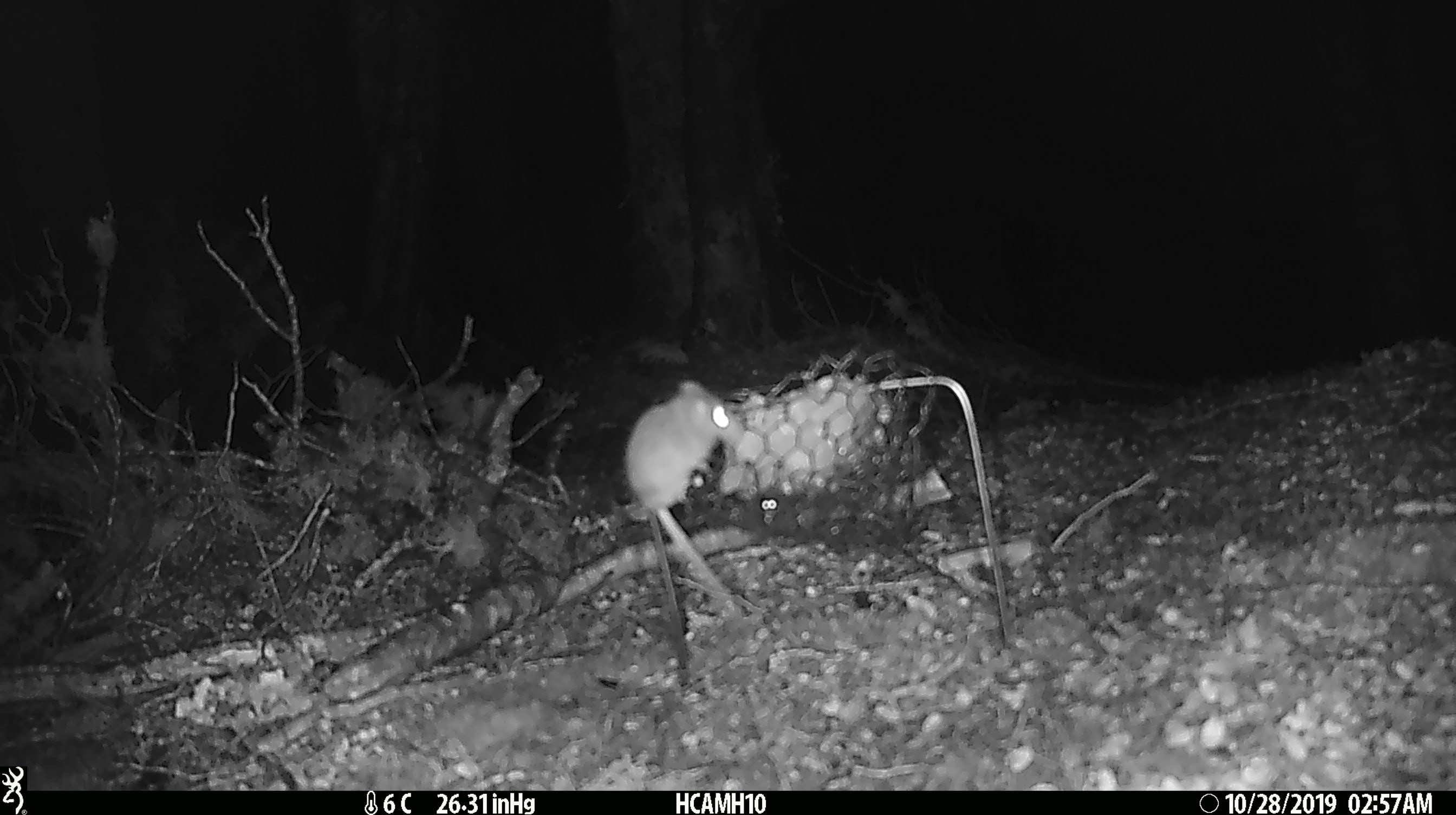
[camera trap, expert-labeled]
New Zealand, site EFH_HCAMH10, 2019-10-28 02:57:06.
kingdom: Animalia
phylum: Chordata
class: Mammalia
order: Rodentia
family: Muridae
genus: Mus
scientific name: Mus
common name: mouse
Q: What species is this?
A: Mouse (Mus).